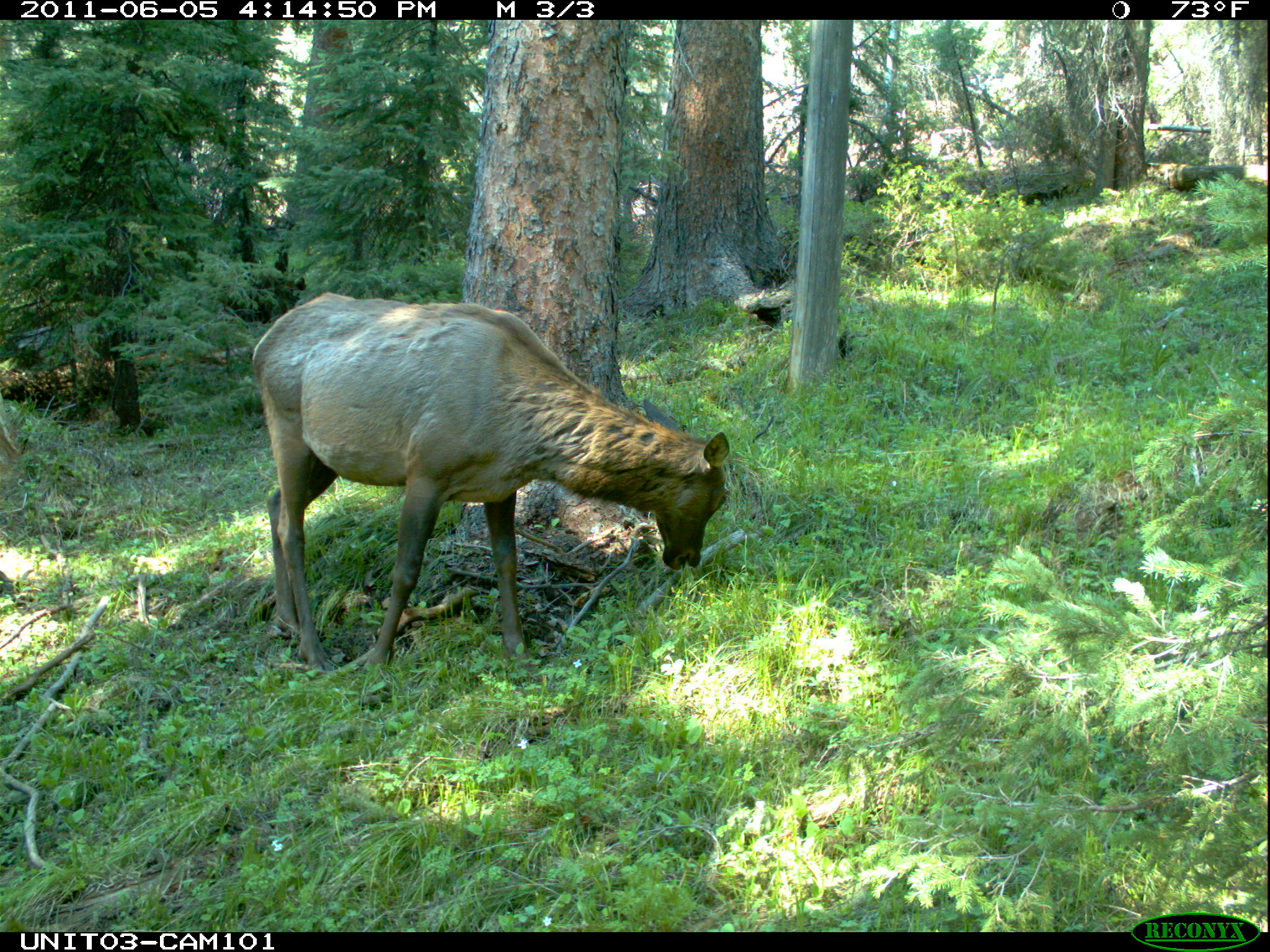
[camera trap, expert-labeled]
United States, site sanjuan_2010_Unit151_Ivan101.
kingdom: Animalia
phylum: Chordata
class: Mammalia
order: Artiodactyla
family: Cervidae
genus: Cervus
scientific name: Cervus elaphus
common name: red deer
Cervus elaphus (red deer).